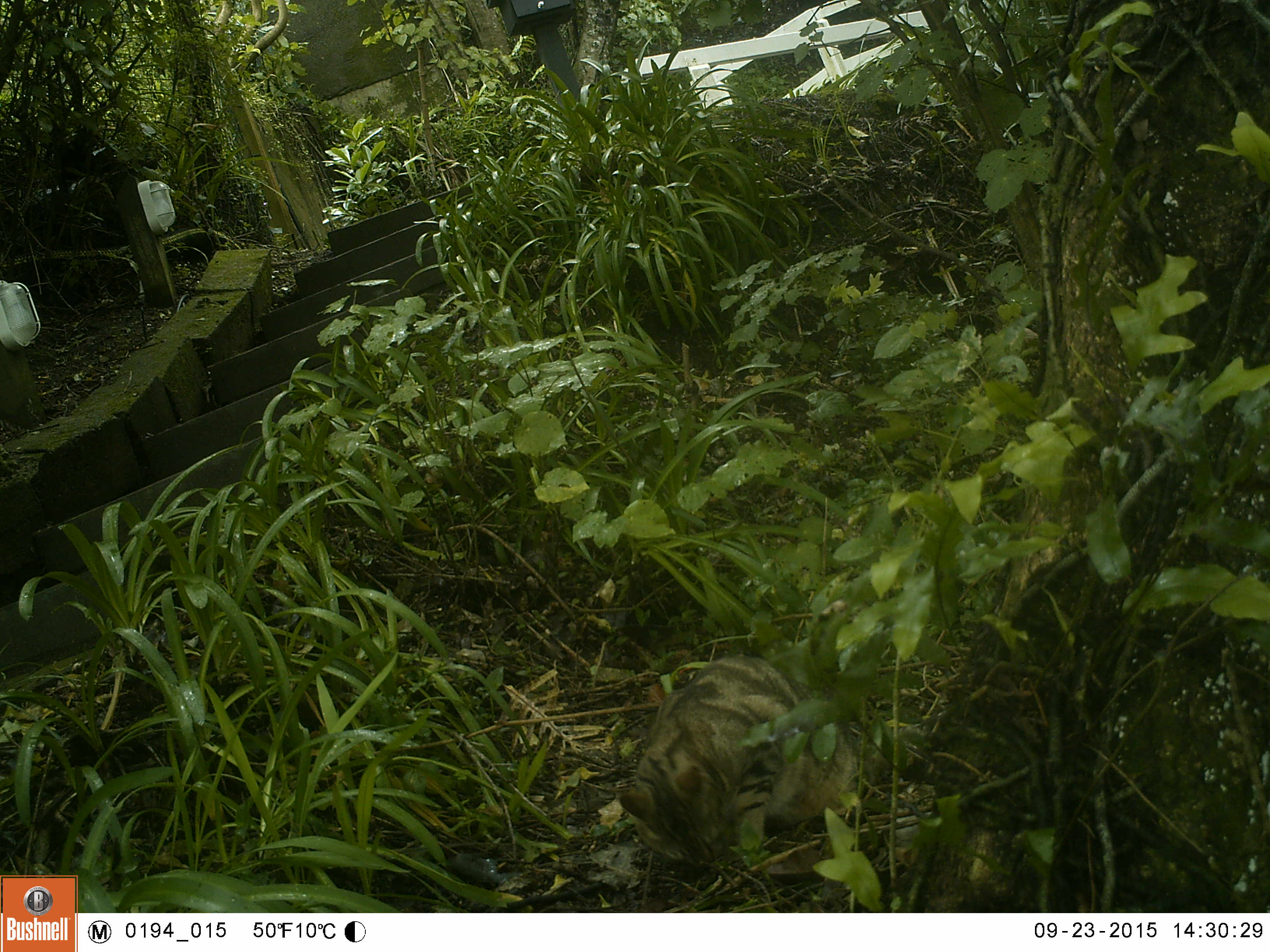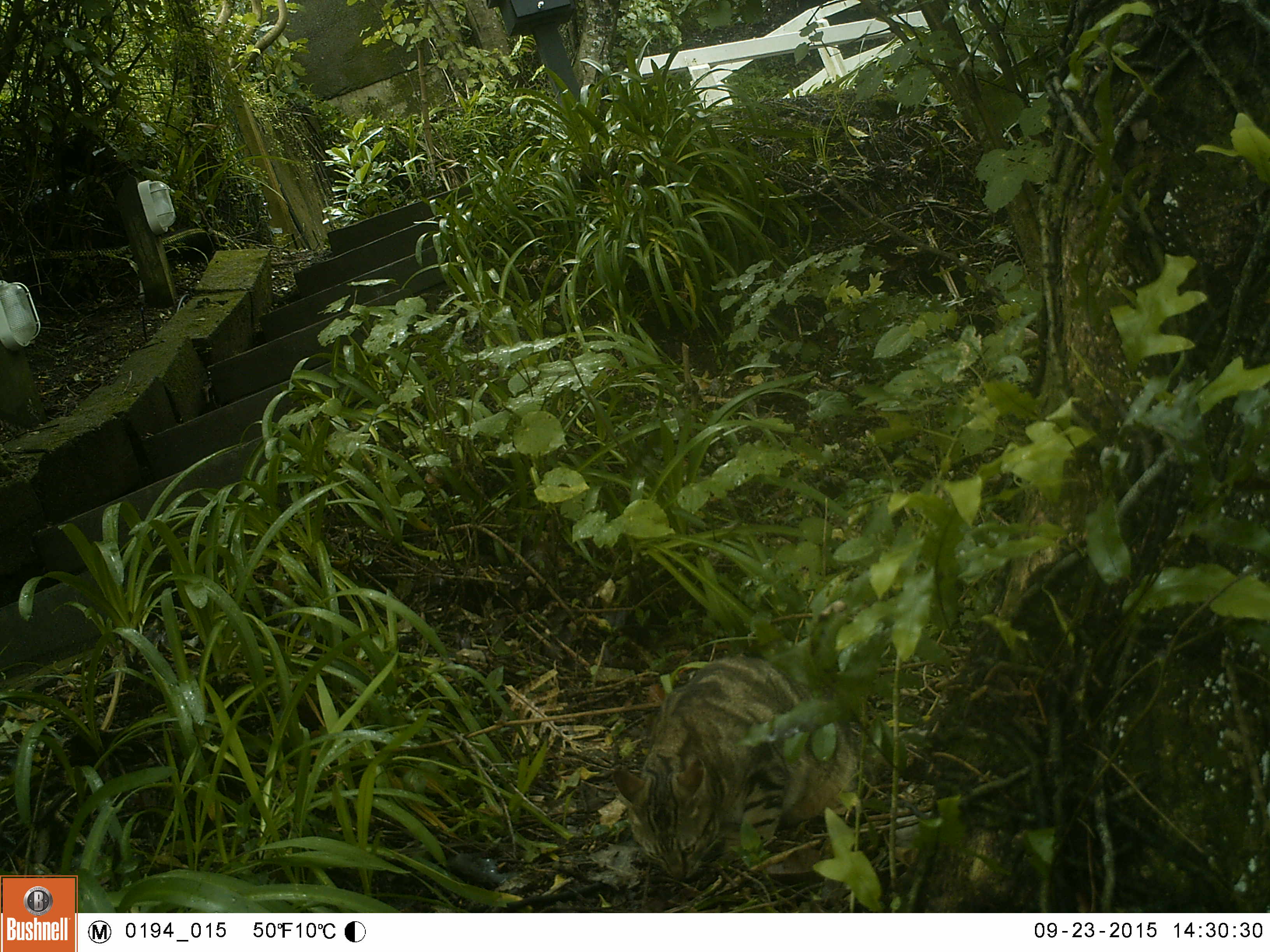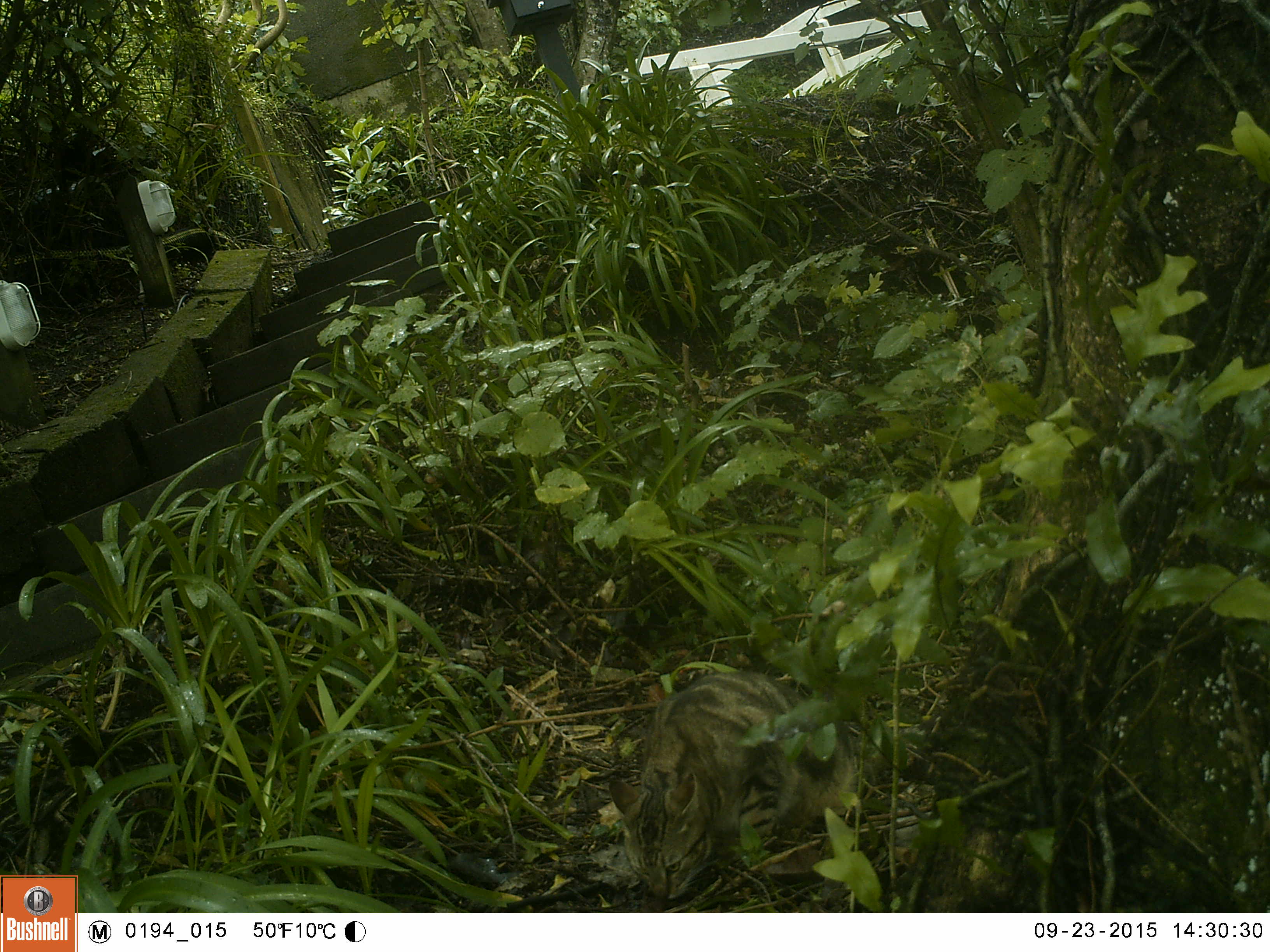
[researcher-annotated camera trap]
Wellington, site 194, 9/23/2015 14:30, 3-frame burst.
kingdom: Animalia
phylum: Chordata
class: Mammalia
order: Carnivora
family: Felidae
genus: Felis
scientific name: Felis catus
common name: cat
Cat (Felis catus).